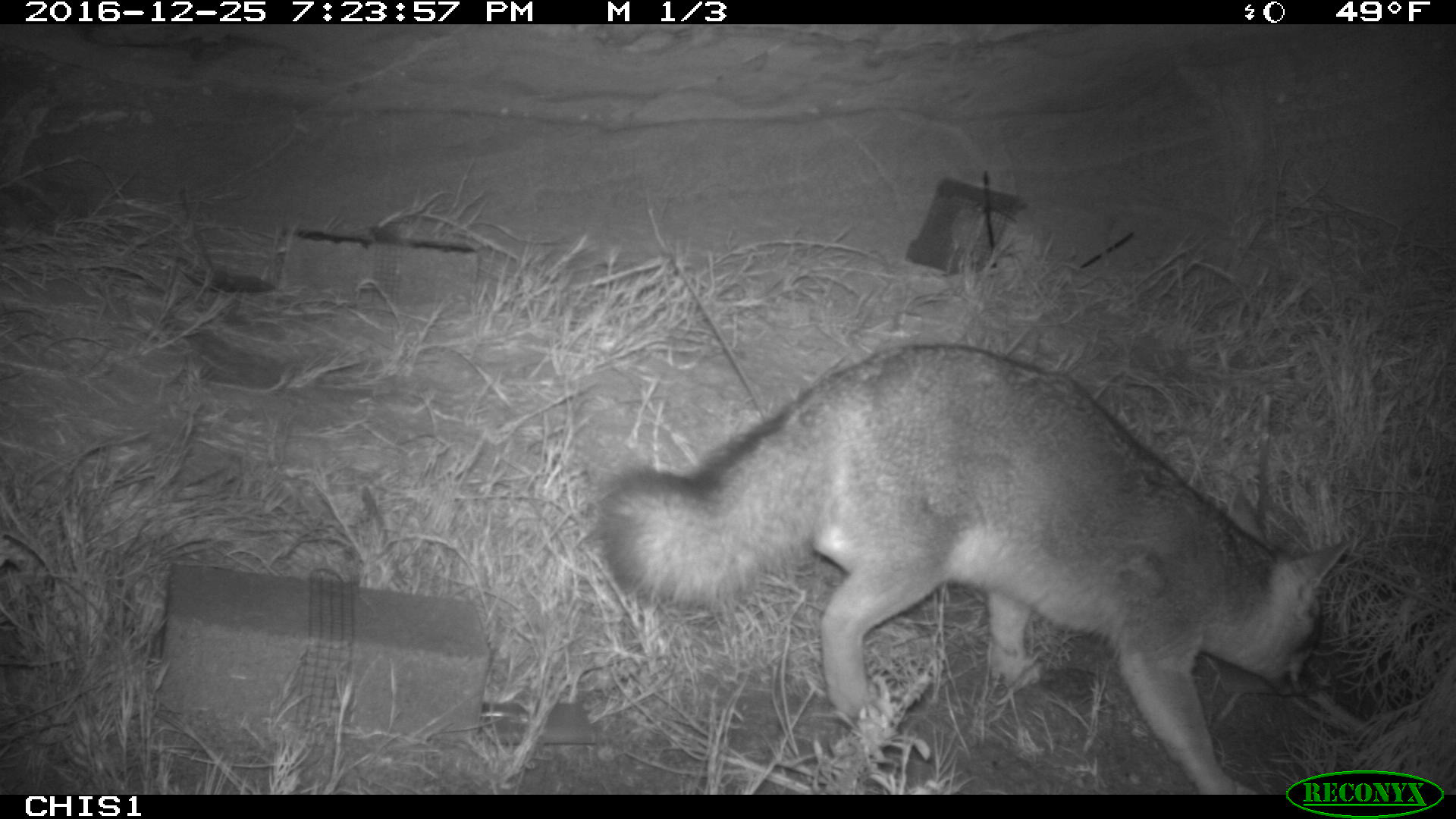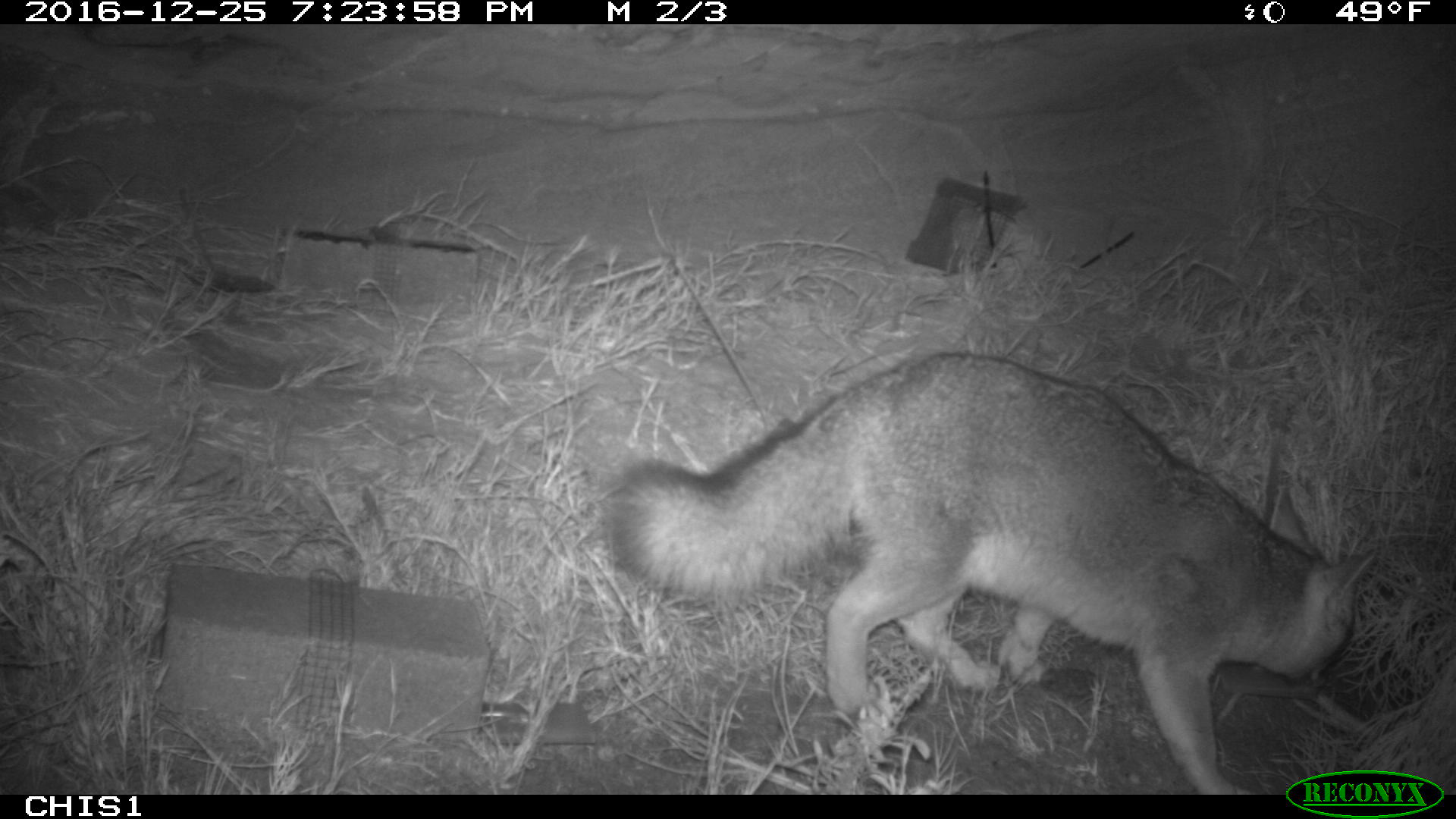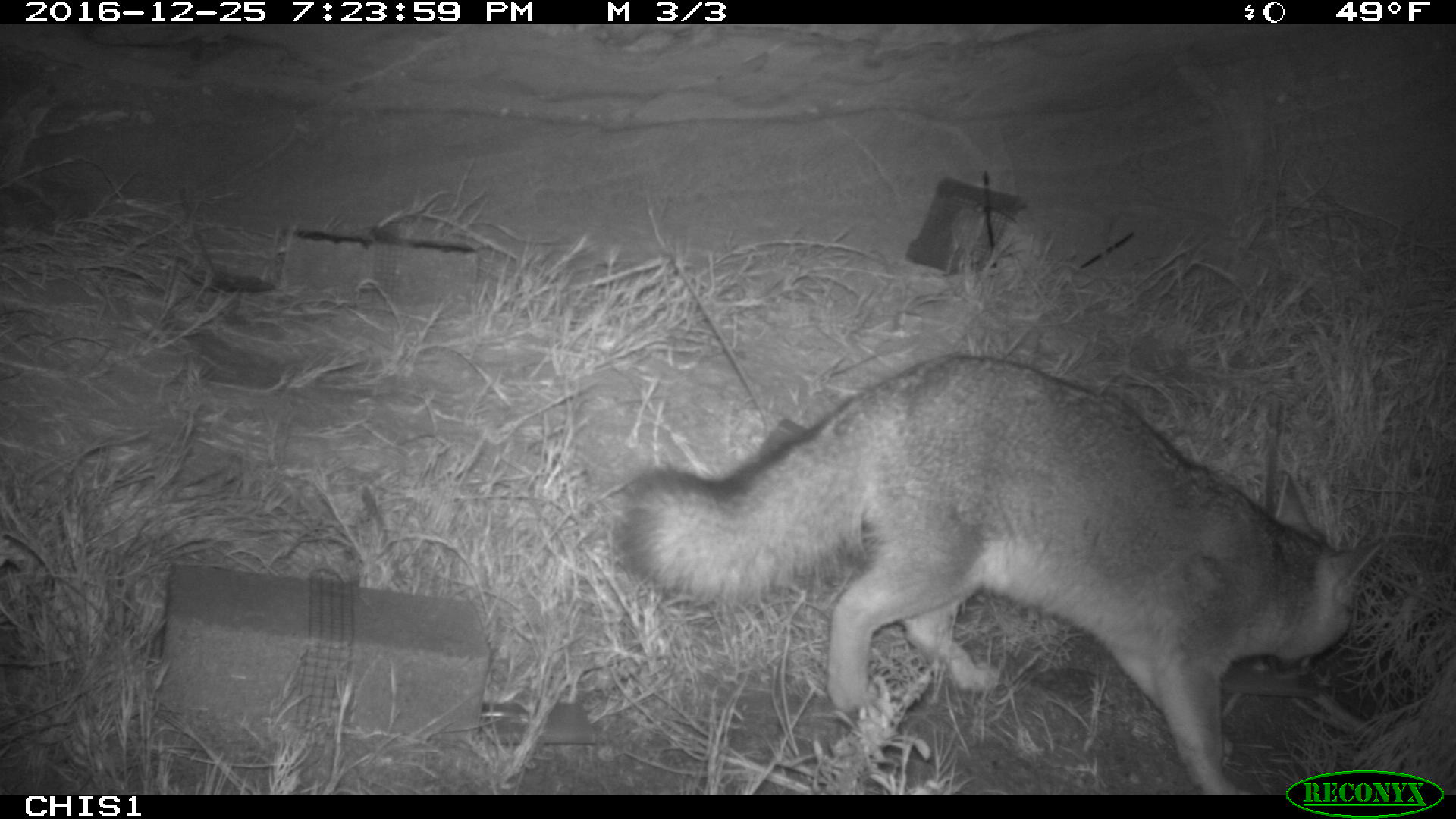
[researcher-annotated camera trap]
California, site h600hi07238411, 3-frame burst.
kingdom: Animalia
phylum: Chordata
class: Mammalia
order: Carnivora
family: Canidae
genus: Urocyon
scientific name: Urocyon littoralis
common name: island fox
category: fox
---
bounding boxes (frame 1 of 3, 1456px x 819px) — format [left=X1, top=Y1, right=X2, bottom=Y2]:
fox: [left=599, top=341, right=1357, bottom=796]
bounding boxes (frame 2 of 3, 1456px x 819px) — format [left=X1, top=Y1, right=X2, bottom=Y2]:
fox: [left=607, top=349, right=1377, bottom=793]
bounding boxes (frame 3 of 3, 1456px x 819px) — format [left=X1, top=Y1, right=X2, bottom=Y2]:
fox: [left=616, top=356, right=1380, bottom=794]